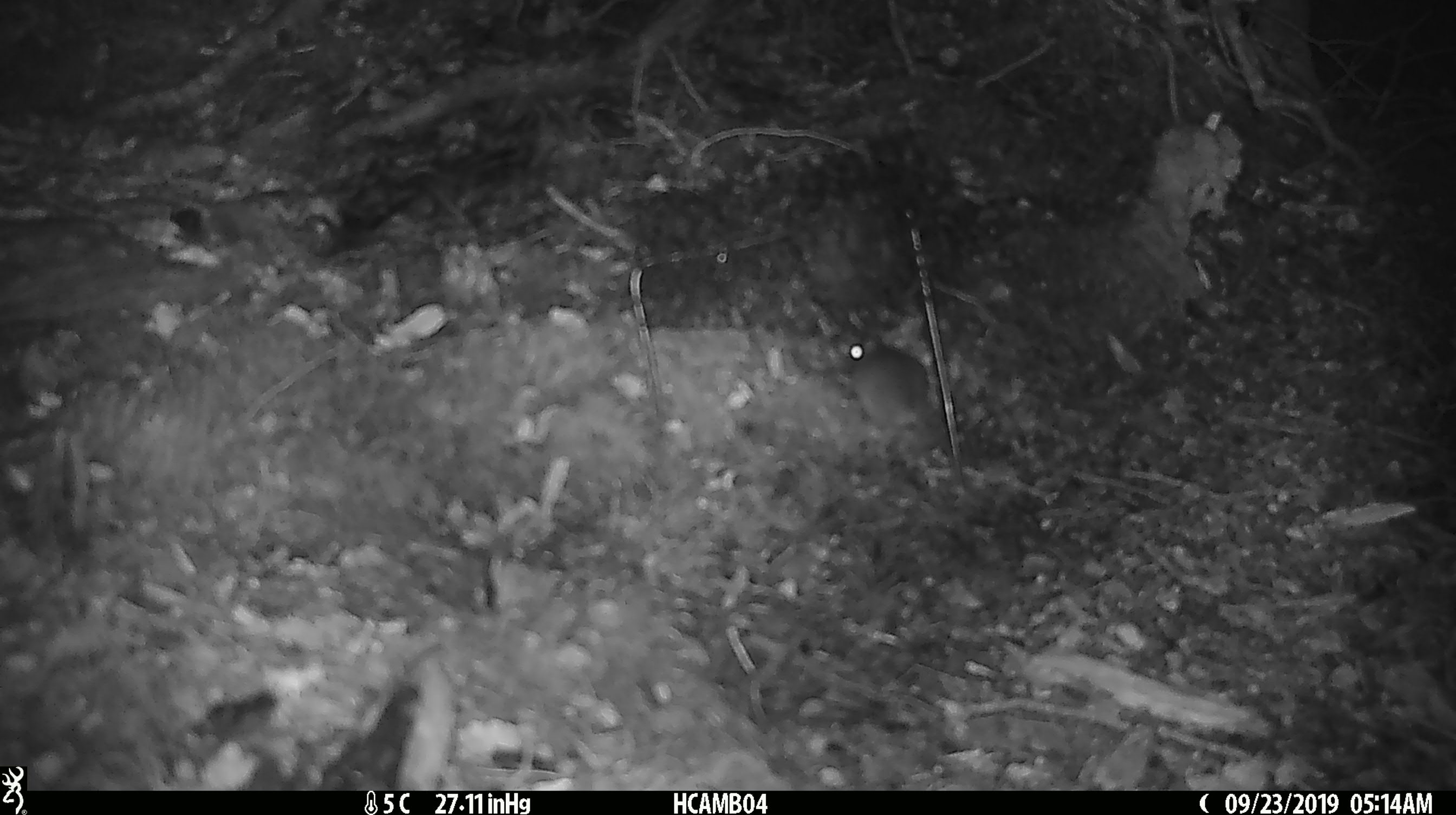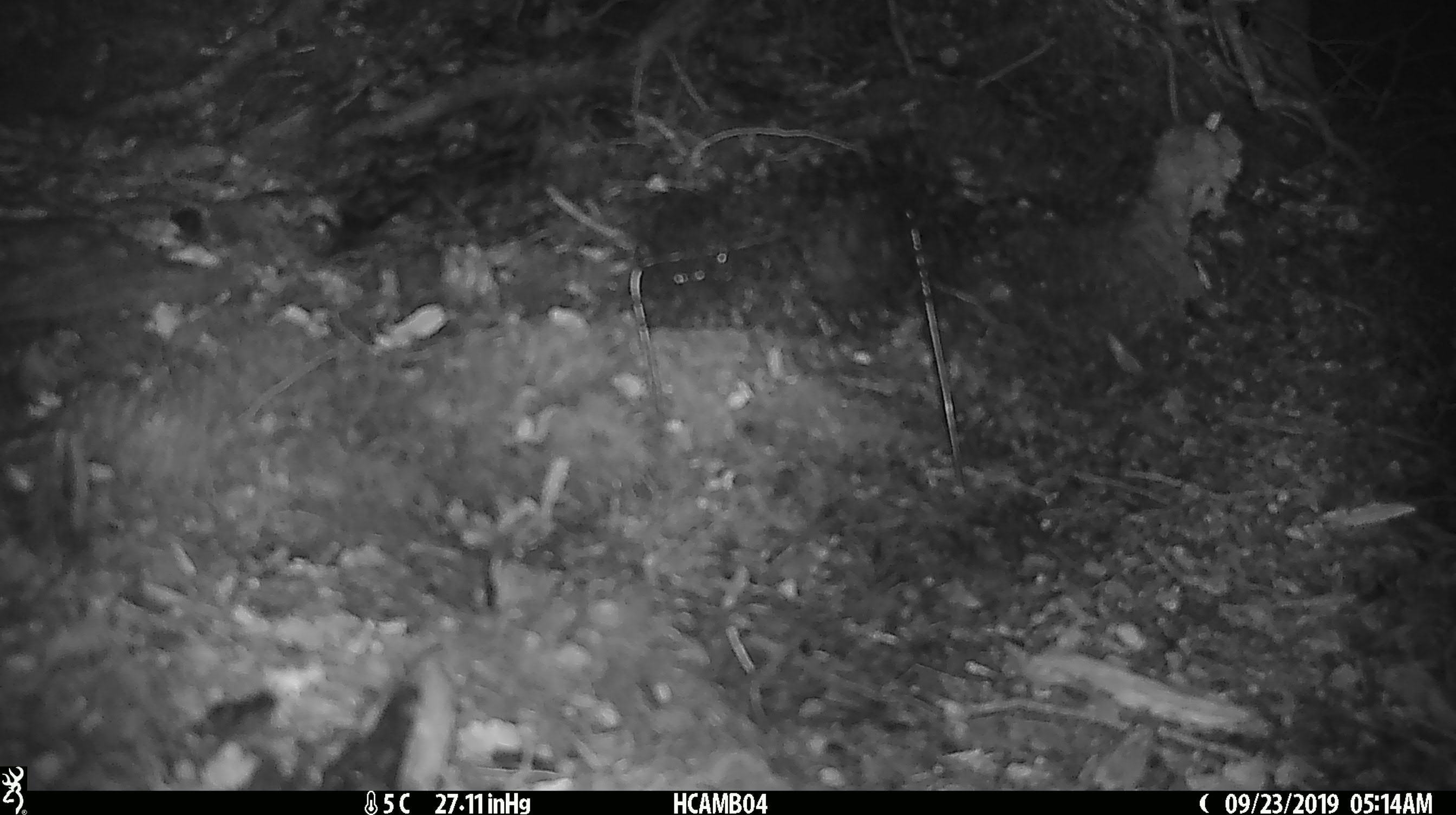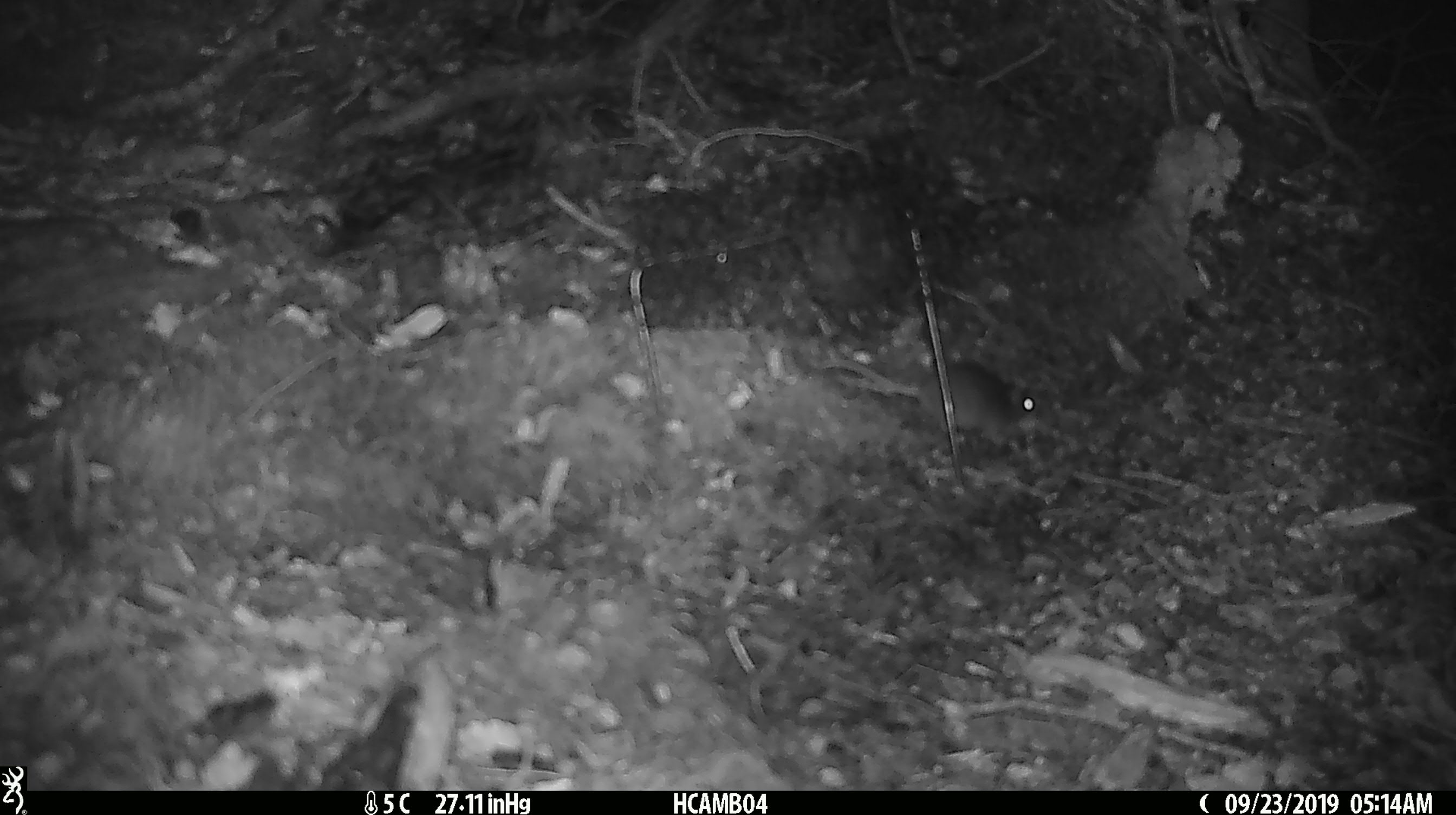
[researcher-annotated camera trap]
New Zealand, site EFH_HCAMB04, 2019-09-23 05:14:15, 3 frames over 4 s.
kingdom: Animalia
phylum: Chordata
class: Mammalia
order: Rodentia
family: Muridae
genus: Mus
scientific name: Mus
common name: mouse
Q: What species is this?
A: Mouse (Mus).